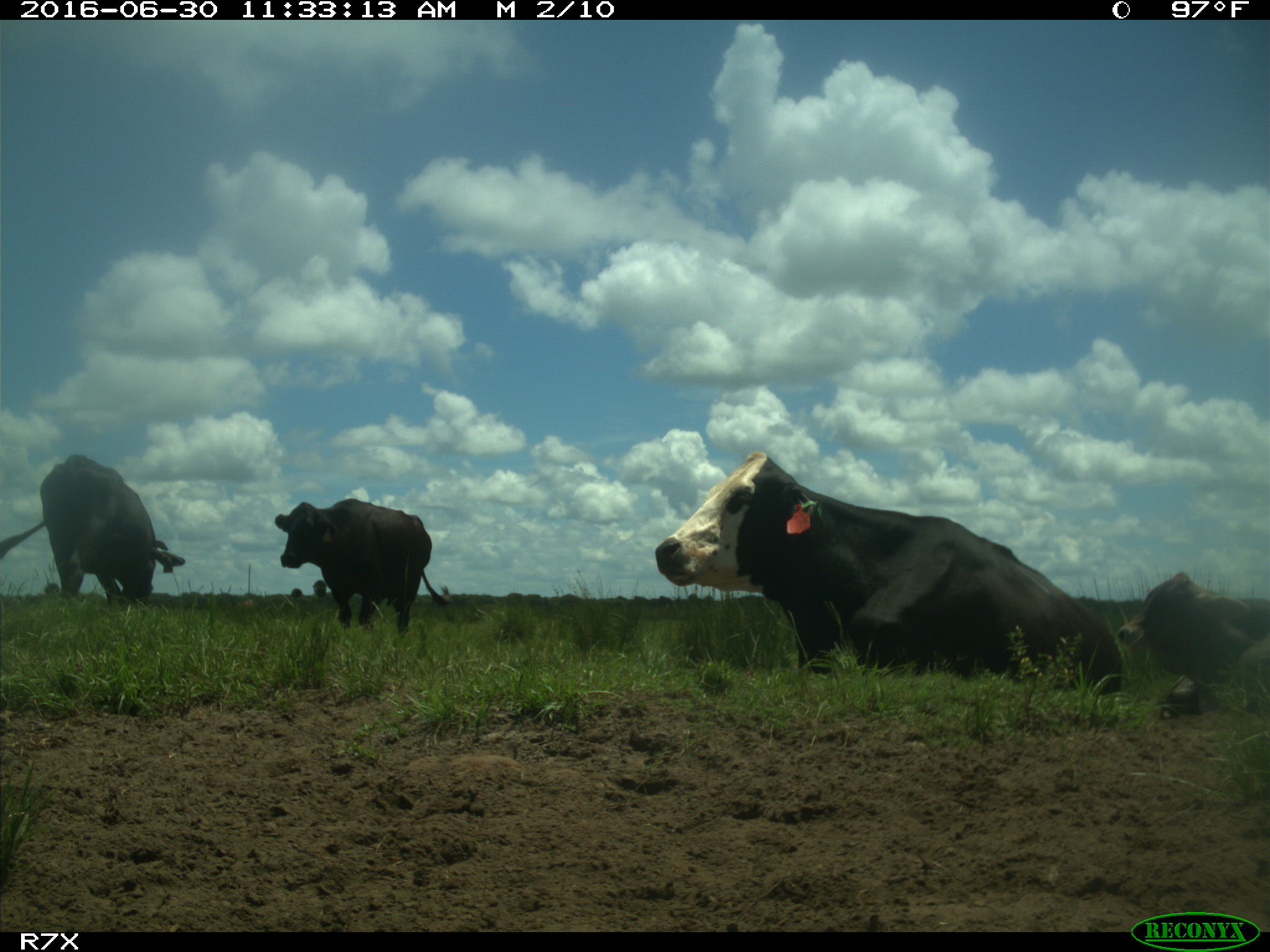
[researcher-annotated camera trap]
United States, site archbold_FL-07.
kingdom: Animalia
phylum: Chordata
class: Mammalia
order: Artiodactyla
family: Bovidae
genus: Bos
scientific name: Bos taurus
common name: domestic cow